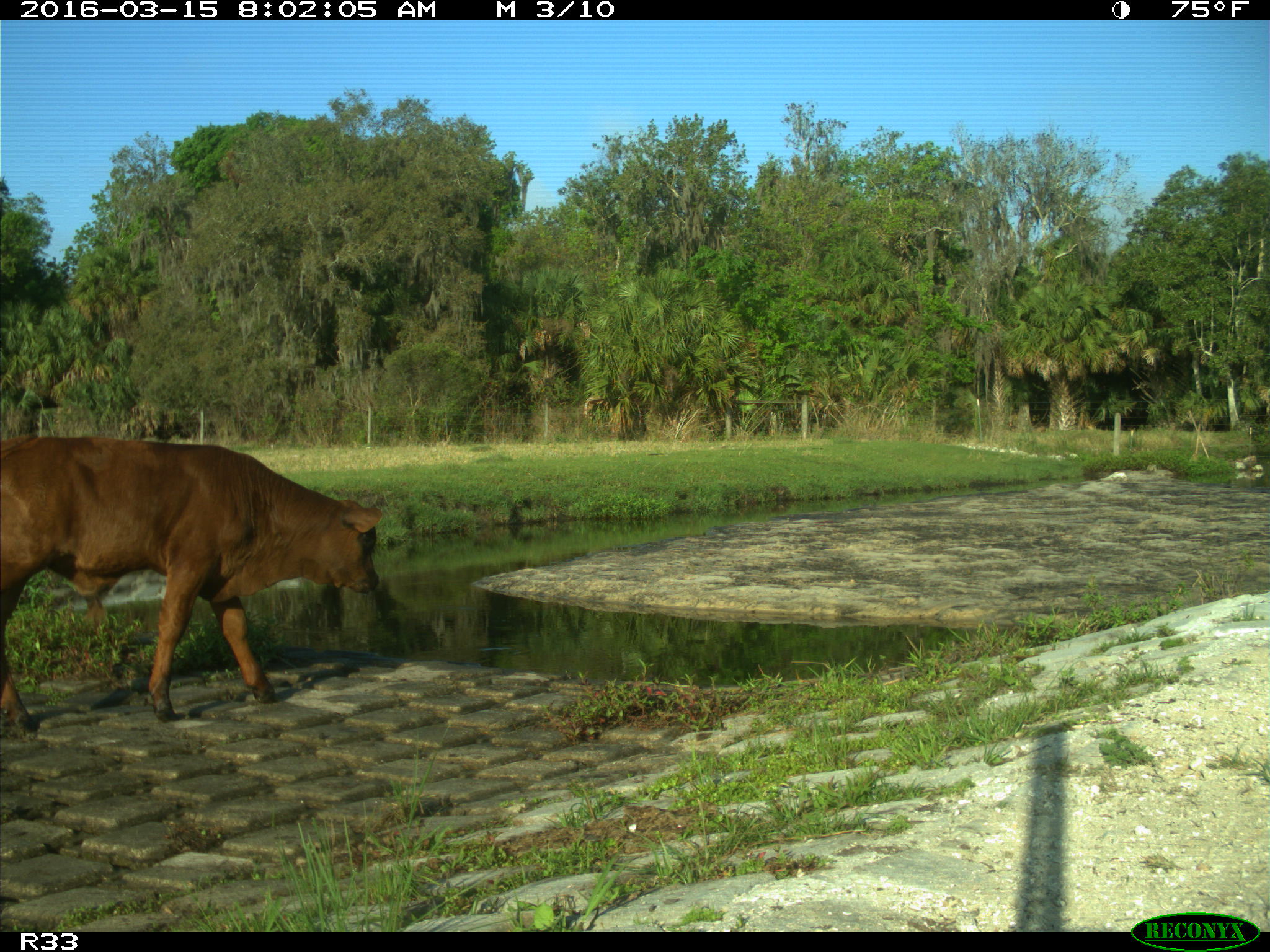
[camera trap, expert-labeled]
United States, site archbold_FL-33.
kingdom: Animalia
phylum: Chordata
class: Mammalia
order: Artiodactyla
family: Bovidae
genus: Bos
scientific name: Bos taurus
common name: domestic cow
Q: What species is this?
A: Bos taurus (domestic cow).